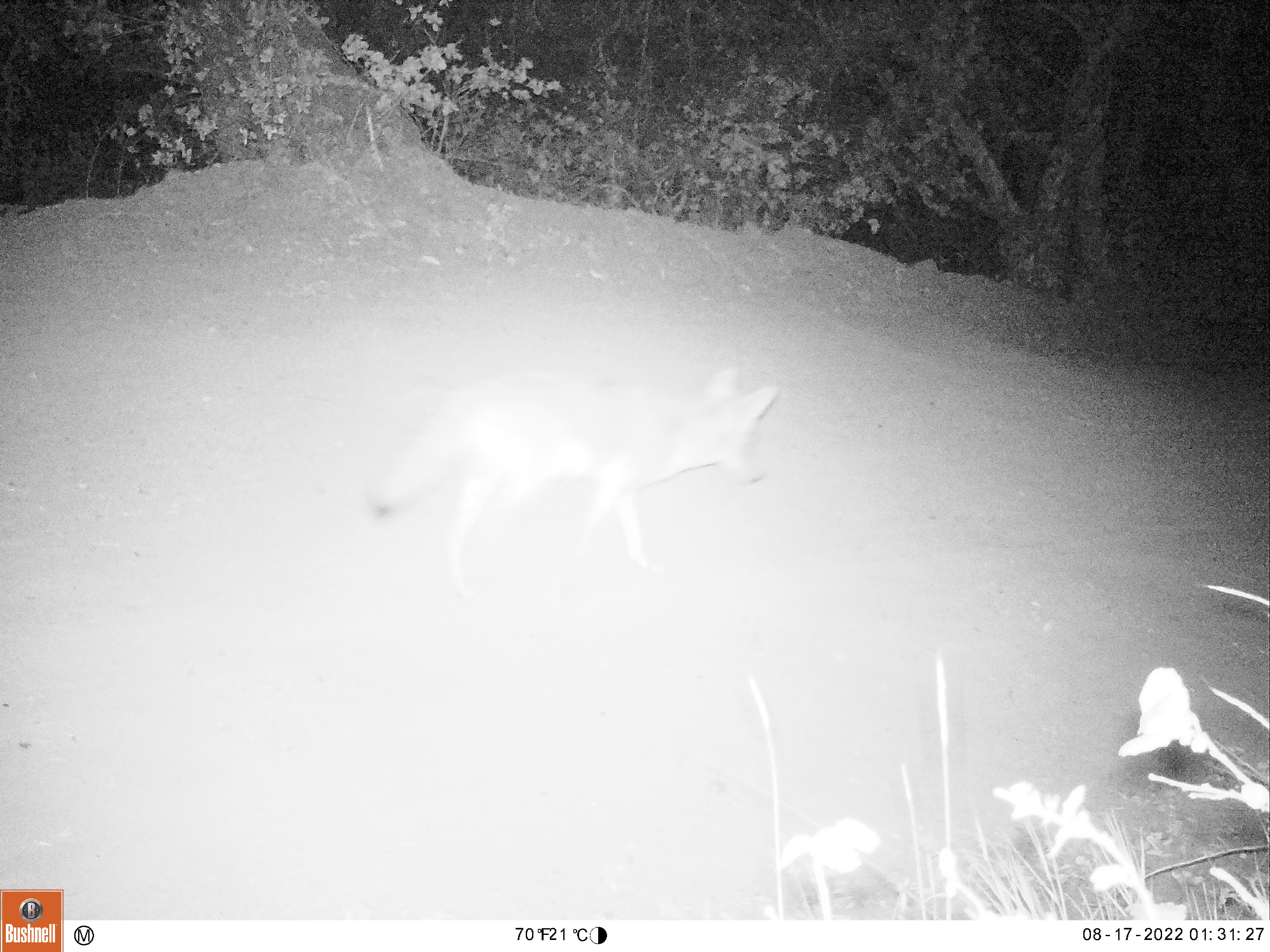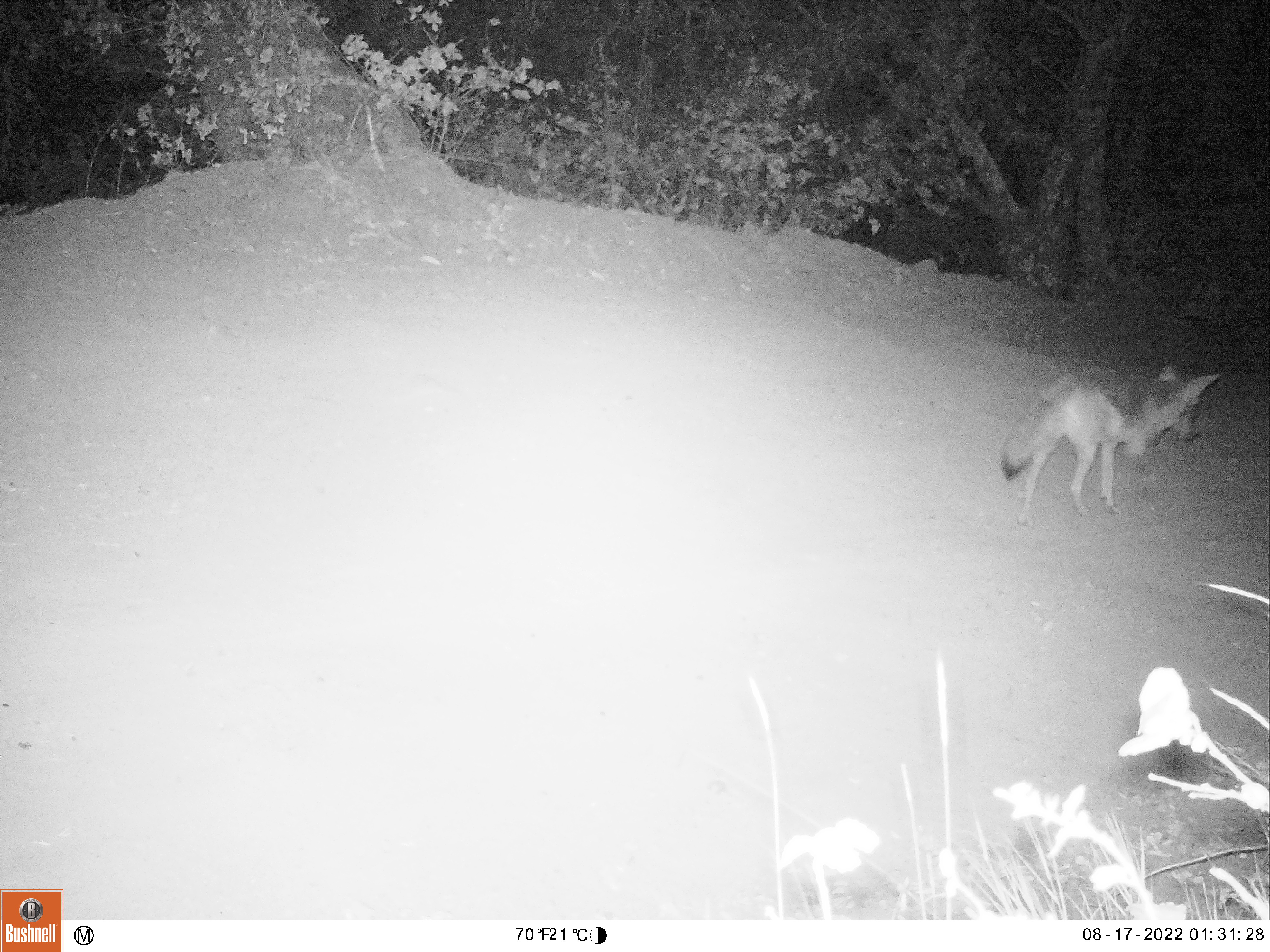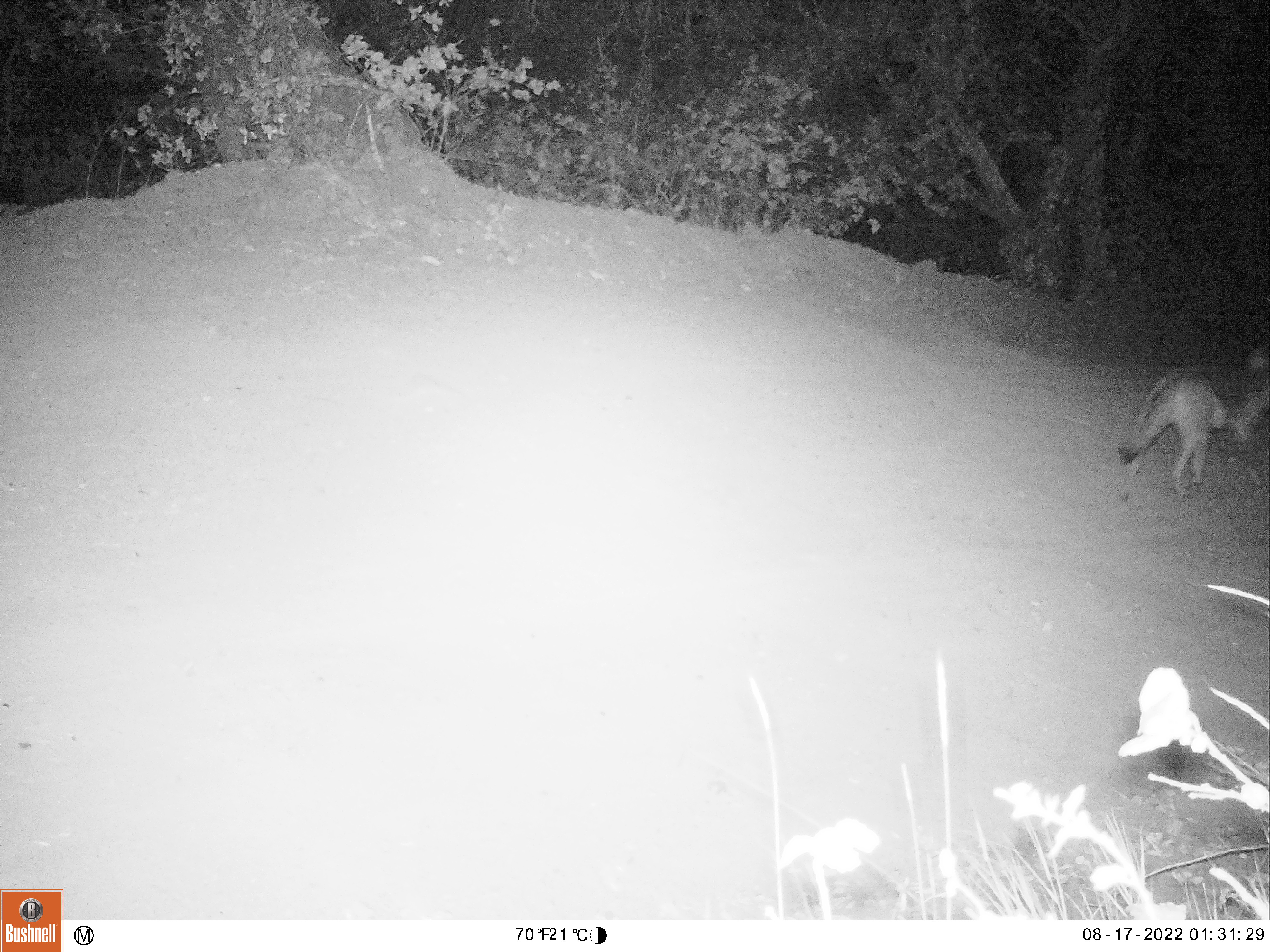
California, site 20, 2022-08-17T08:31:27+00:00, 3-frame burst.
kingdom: Animalia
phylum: Chordata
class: Mammalia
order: Carnivora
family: Canidae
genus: Canis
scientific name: Canis latrans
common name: coyote